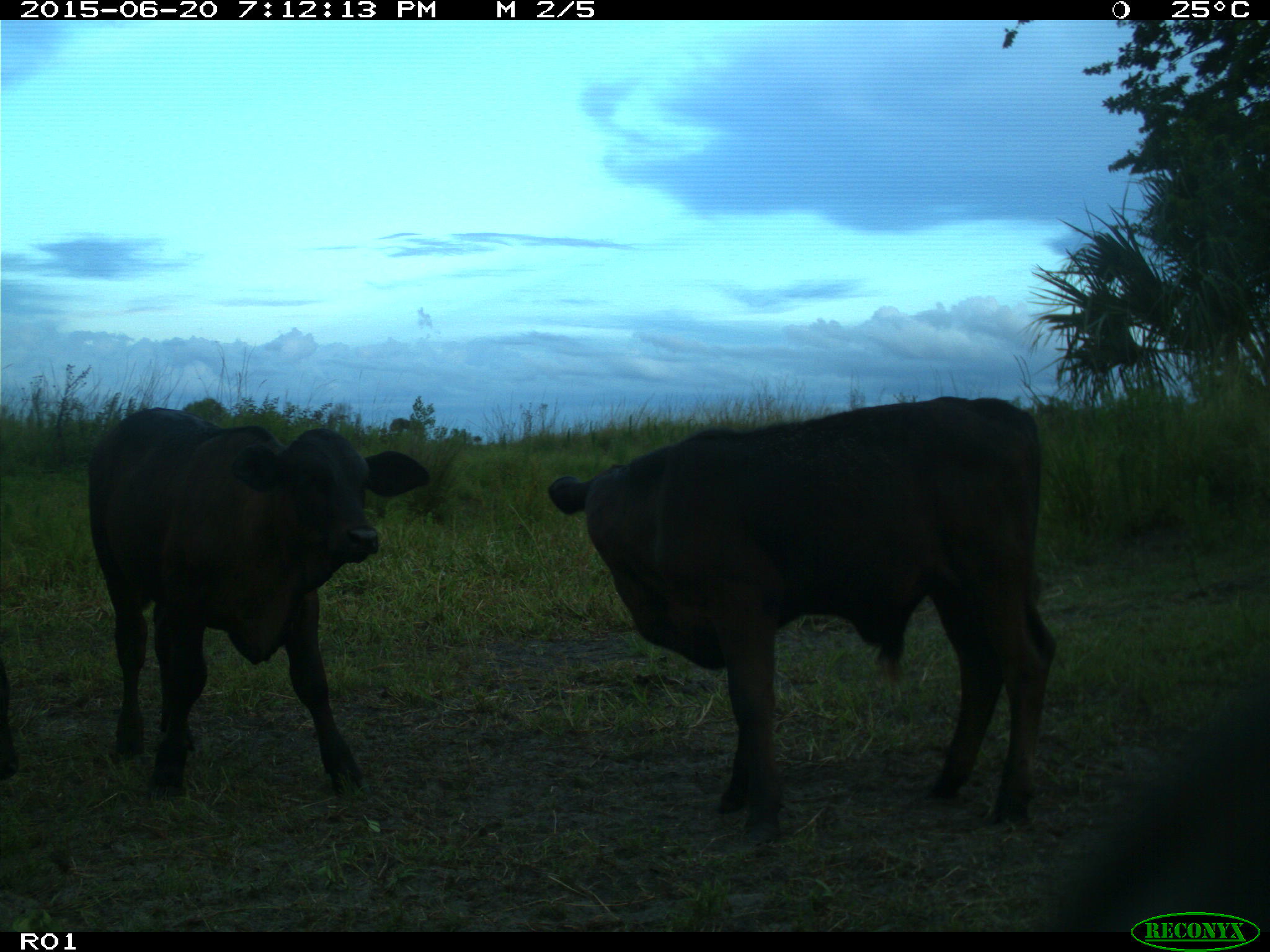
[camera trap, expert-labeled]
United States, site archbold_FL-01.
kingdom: Animalia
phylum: Chordata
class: Mammalia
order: Artiodactyla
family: Bovidae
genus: Bos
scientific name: Bos taurus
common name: domestic cow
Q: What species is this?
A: Bos taurus (domestic cow).